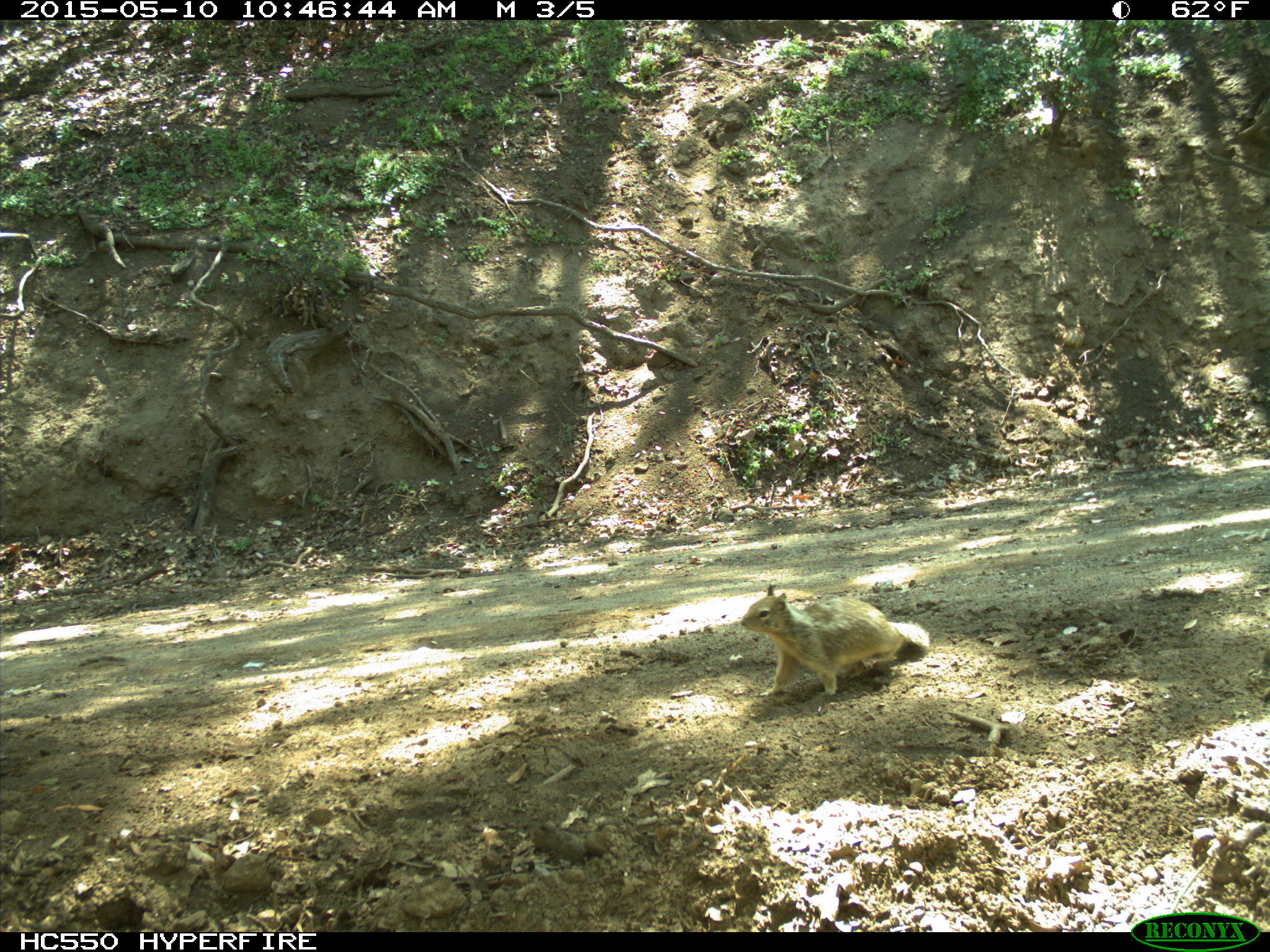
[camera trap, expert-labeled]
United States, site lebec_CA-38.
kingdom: Animalia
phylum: Chordata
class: Mammalia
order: Rodentia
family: Sciuridae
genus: Otospermophilus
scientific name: Otospermophilus beecheyi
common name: california ground squirrel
Otospermophilus beecheyi (california ground squirrel).